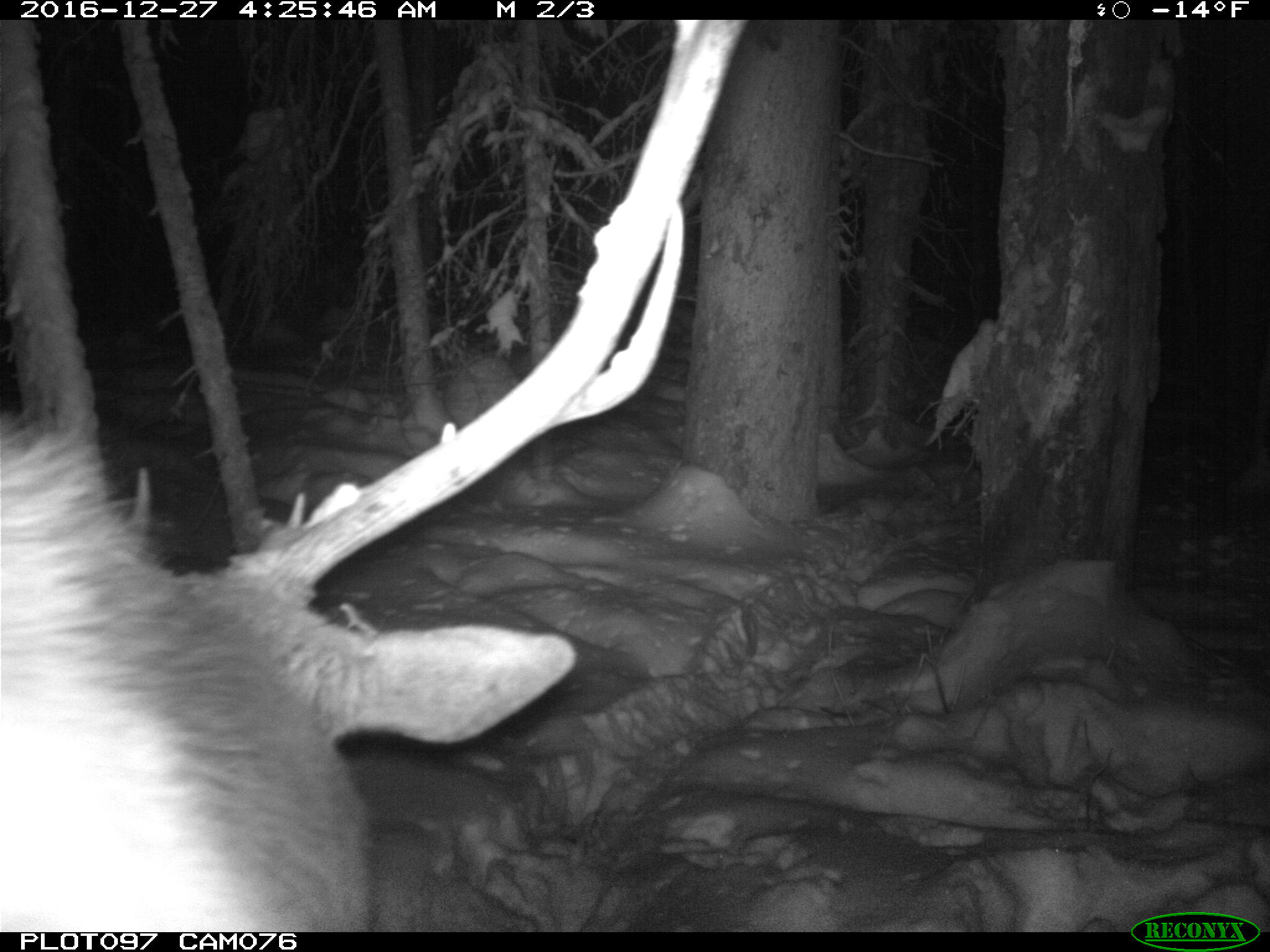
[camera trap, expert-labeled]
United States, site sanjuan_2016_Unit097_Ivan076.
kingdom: Animalia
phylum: Chordata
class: Mammalia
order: Artiodactyla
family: Cervidae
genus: Cervus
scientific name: Cervus elaphus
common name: red deer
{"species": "Cervus elaphus (red deer)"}